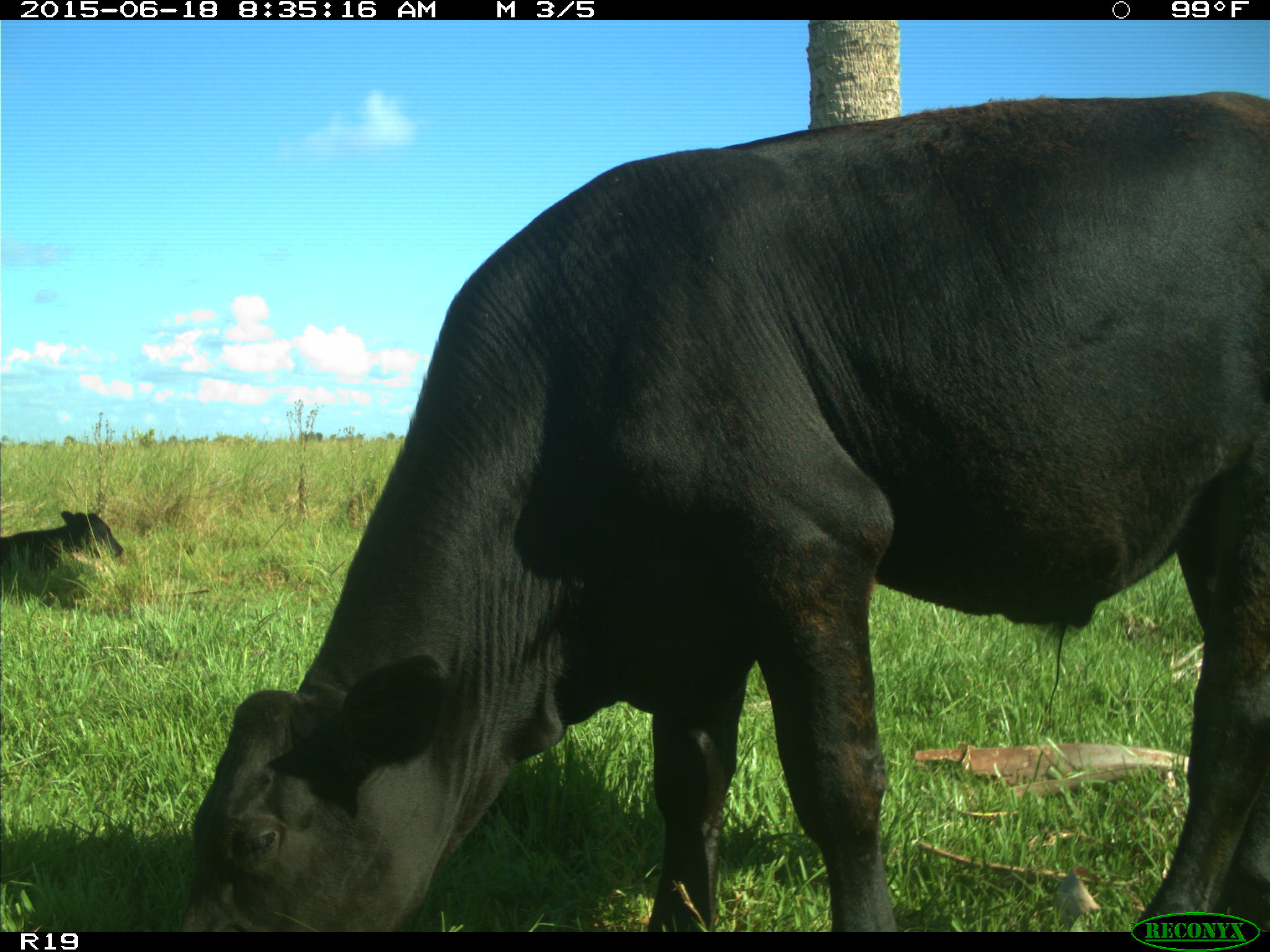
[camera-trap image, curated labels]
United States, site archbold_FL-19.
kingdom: Animalia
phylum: Chordata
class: Mammalia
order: Artiodactyla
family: Bovidae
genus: Bos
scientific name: Bos taurus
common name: domestic cow